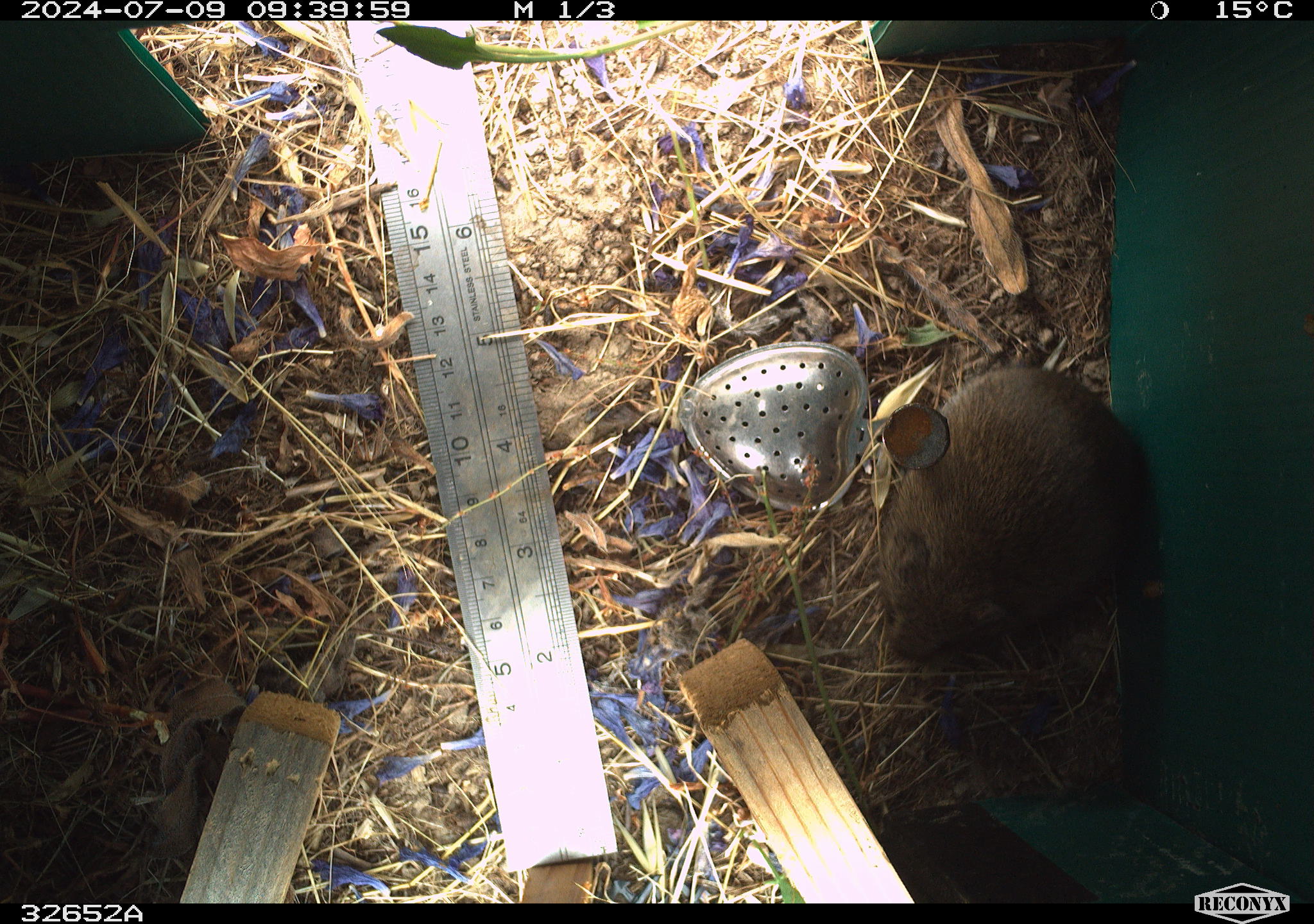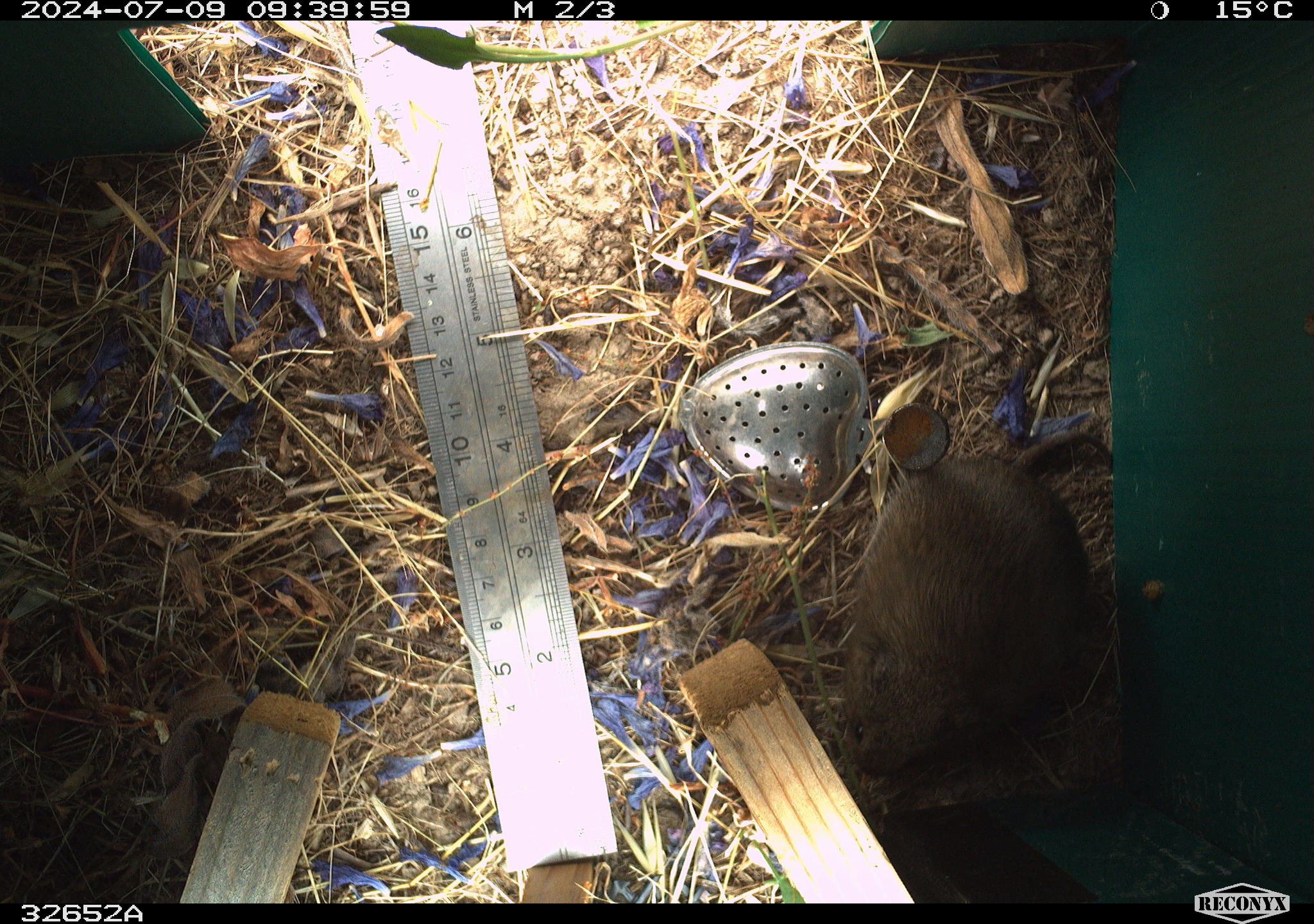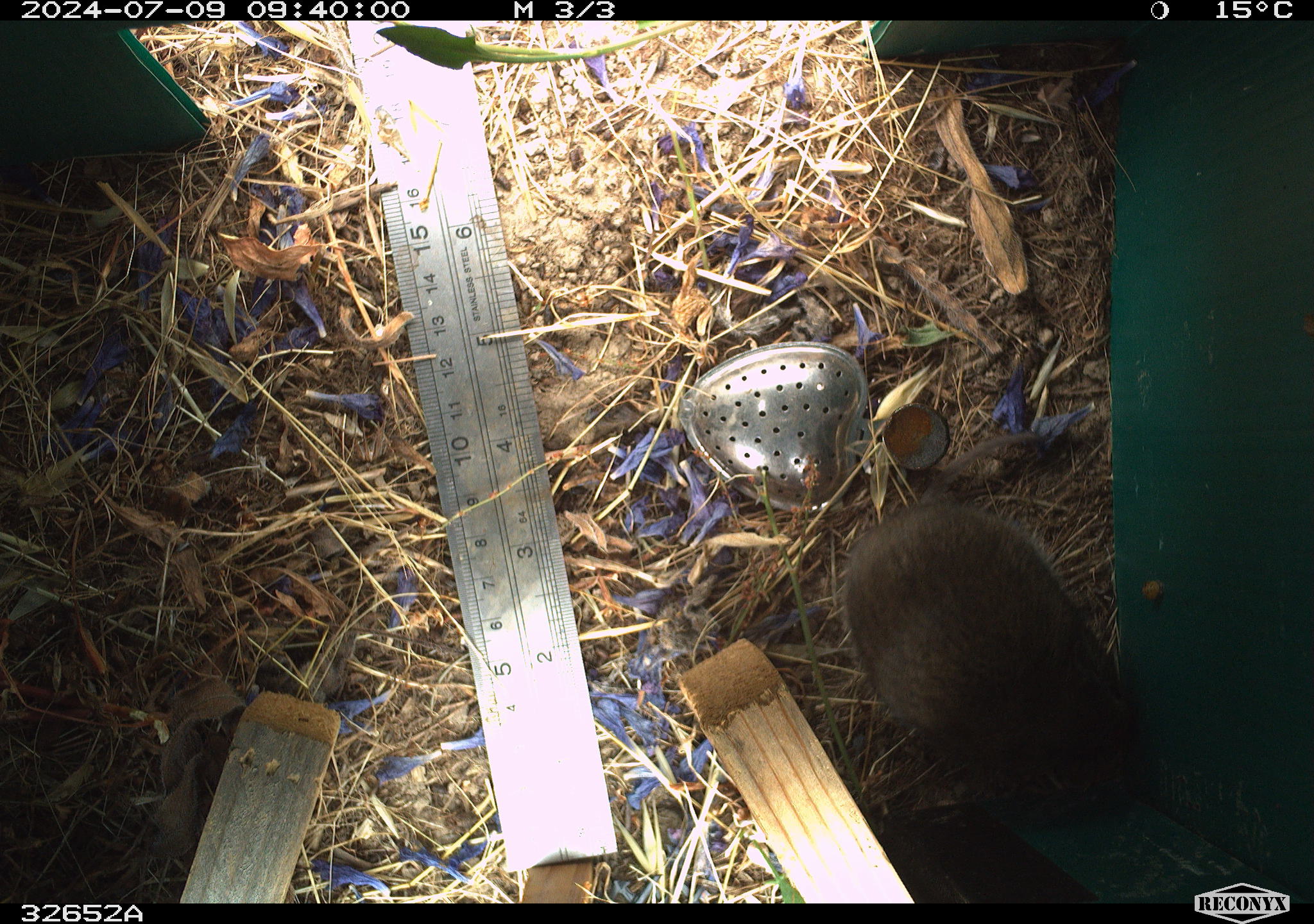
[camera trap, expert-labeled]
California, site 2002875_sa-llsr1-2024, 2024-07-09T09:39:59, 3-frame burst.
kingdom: Animalia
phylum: Chordata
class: Mammalia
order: Rodentia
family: Cricetidae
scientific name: Arvicolinae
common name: voles, lemmings, and muskrats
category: arvicolinae subfamily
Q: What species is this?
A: Arvicolinae subfamily (voles, lemmings, and muskrats) (Arvicolinae).